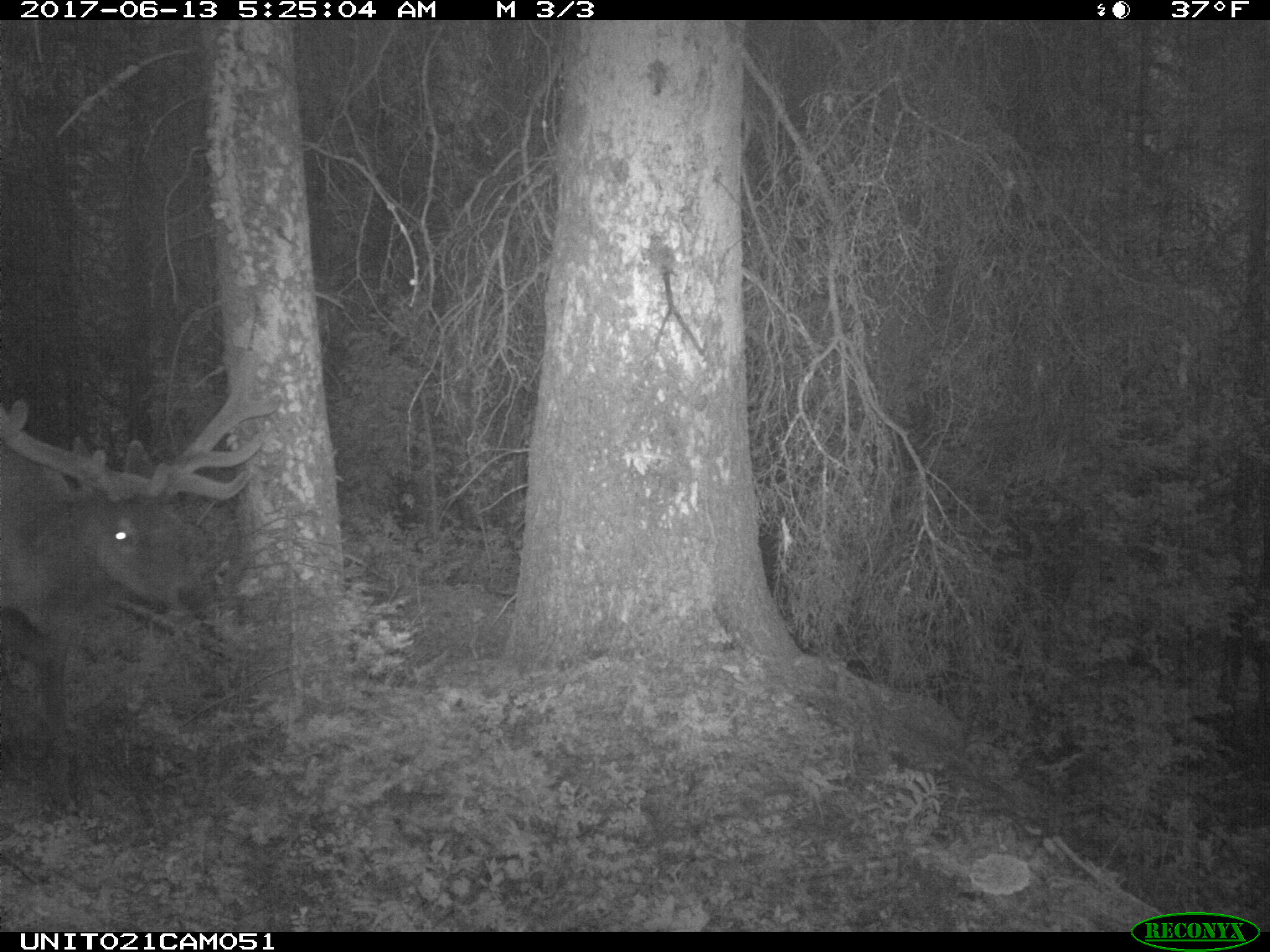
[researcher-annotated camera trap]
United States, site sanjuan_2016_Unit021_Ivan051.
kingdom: Animalia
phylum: Chordata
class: Mammalia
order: Artiodactyla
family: Cervidae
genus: Cervus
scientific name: Cervus elaphus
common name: red deer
Cervus elaphus (red deer).